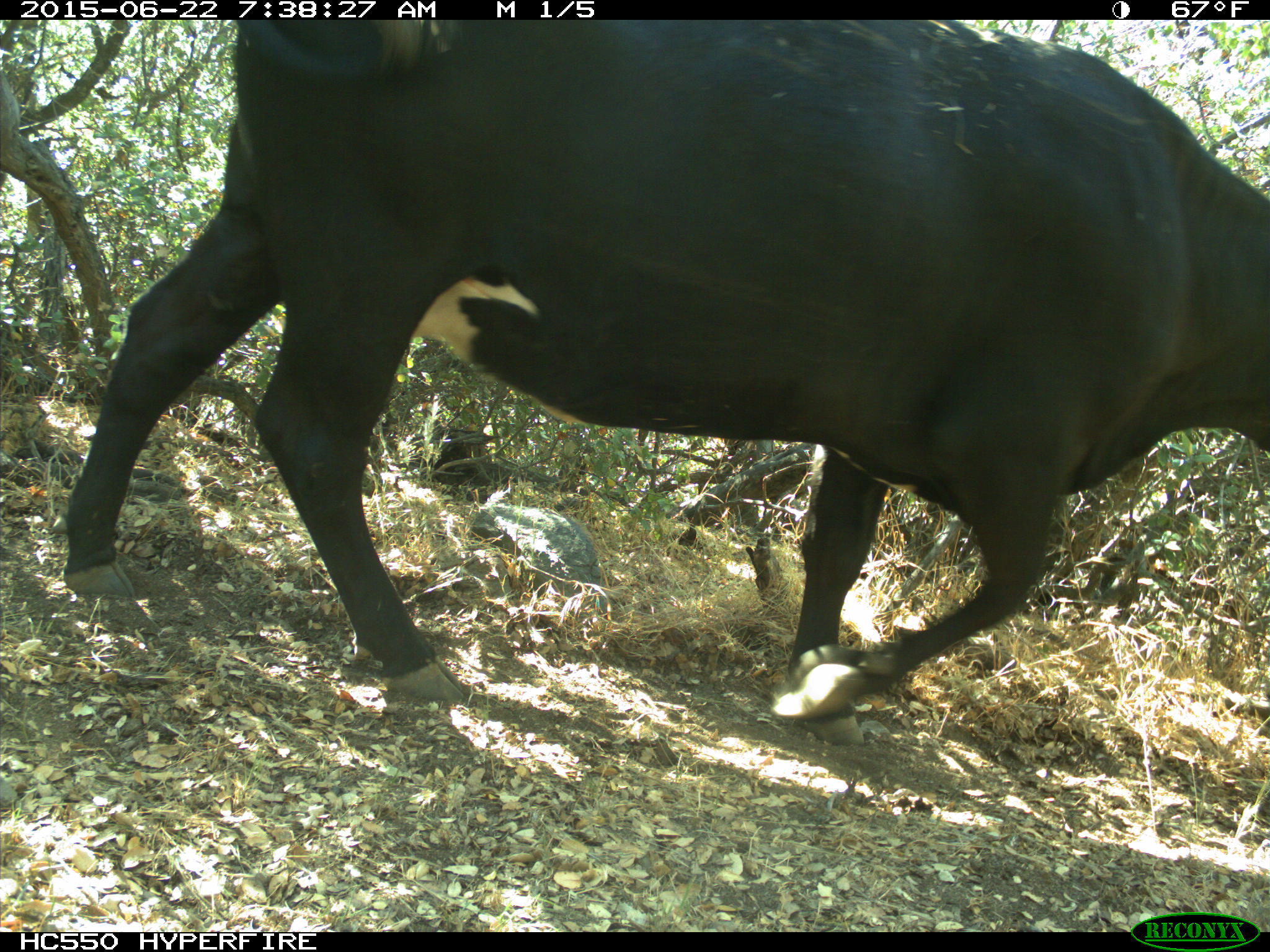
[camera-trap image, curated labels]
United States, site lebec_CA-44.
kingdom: Animalia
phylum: Chordata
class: Mammalia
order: Artiodactyla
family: Bovidae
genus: Bos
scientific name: Bos taurus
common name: domestic cow